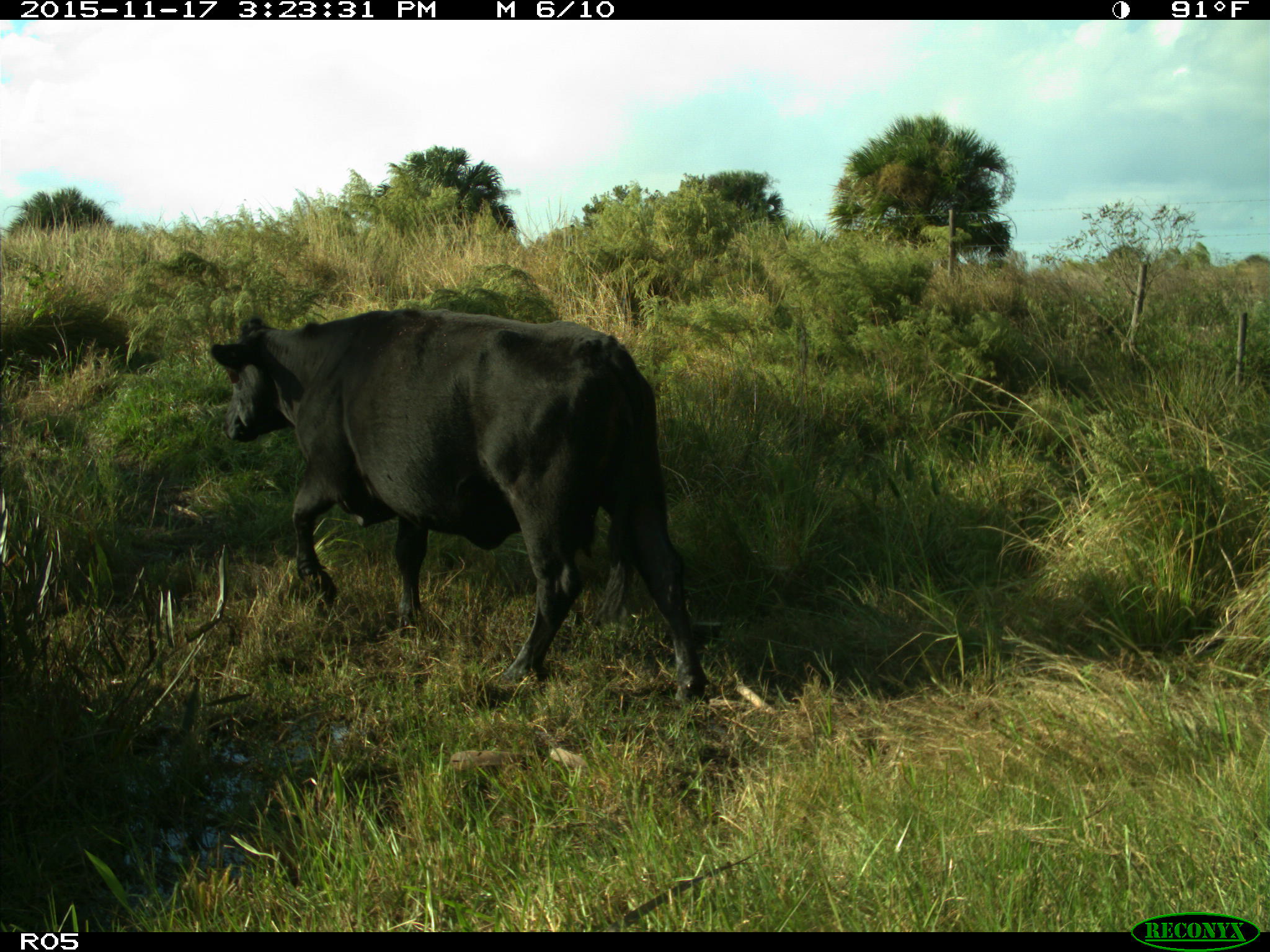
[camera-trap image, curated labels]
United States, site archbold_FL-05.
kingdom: Animalia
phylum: Chordata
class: Mammalia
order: Artiodactyla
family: Bovidae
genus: Bos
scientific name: Bos taurus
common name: domestic cow